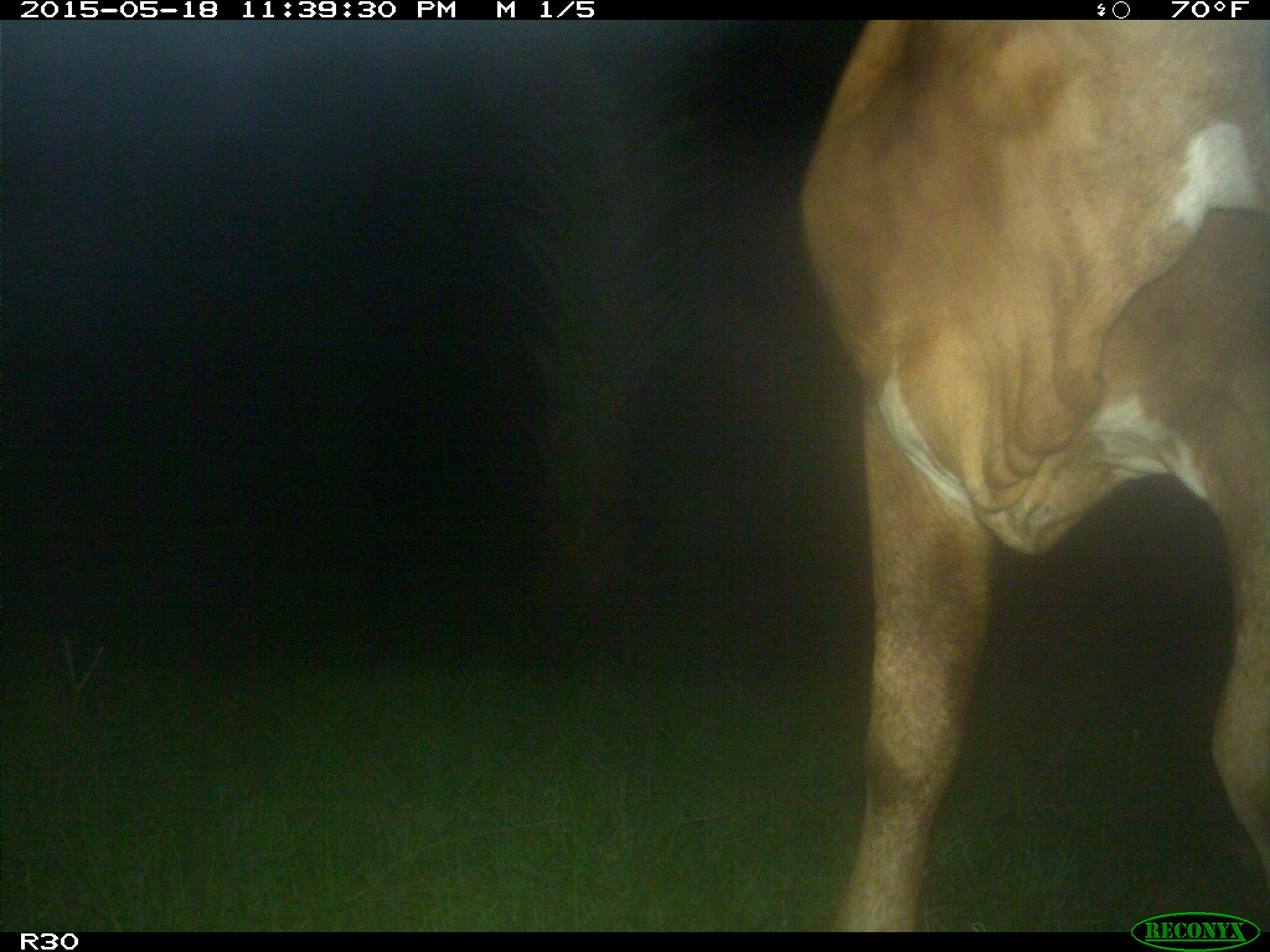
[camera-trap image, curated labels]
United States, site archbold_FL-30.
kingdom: Animalia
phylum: Chordata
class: Mammalia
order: Artiodactyla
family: Bovidae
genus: Bos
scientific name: Bos taurus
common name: domestic cow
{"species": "Bos taurus (domestic cow)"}